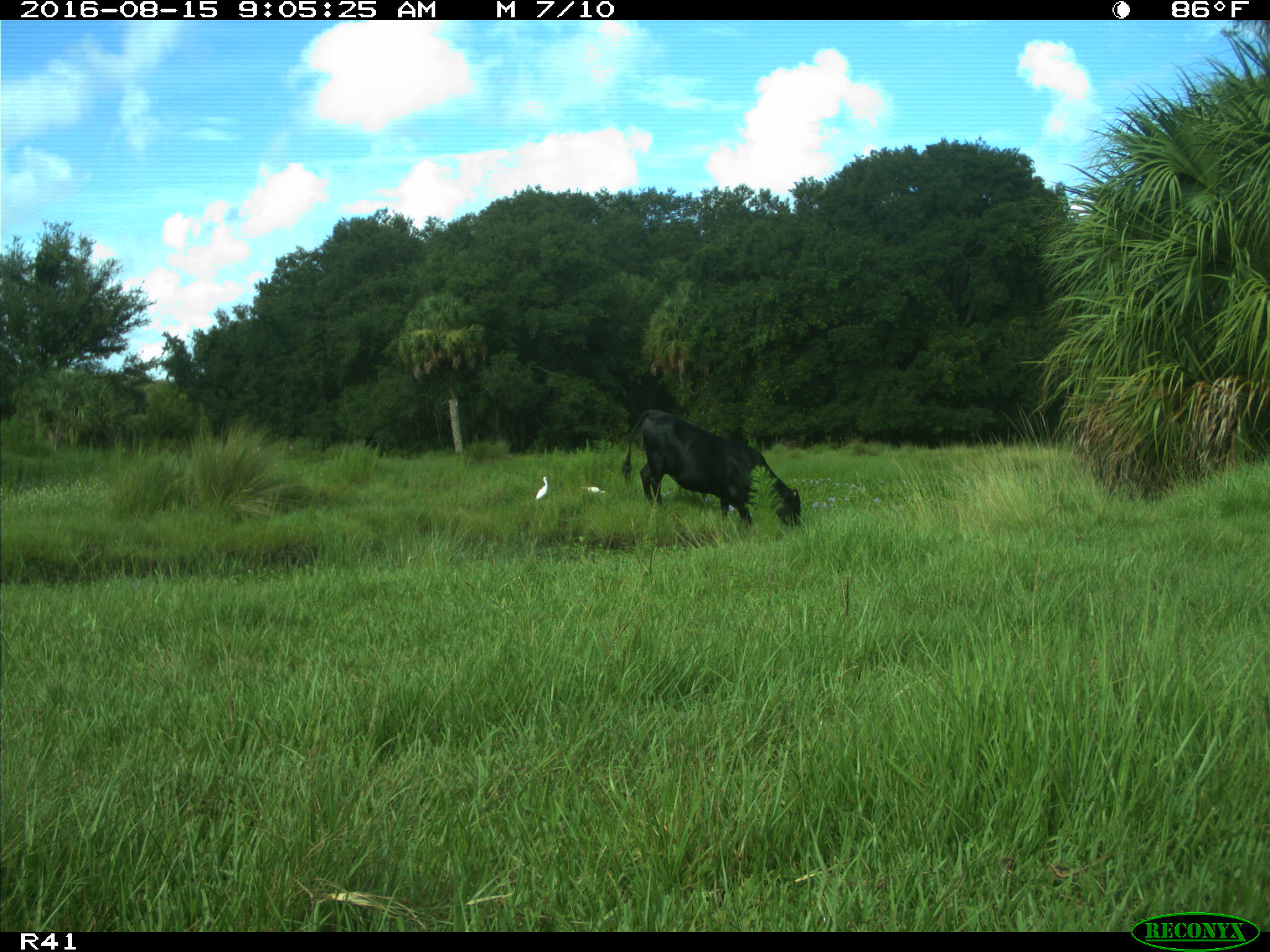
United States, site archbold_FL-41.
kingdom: Animalia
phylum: Chordata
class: Mammalia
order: Artiodactyla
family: Bovidae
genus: Bos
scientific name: Bos taurus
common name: domestic cow